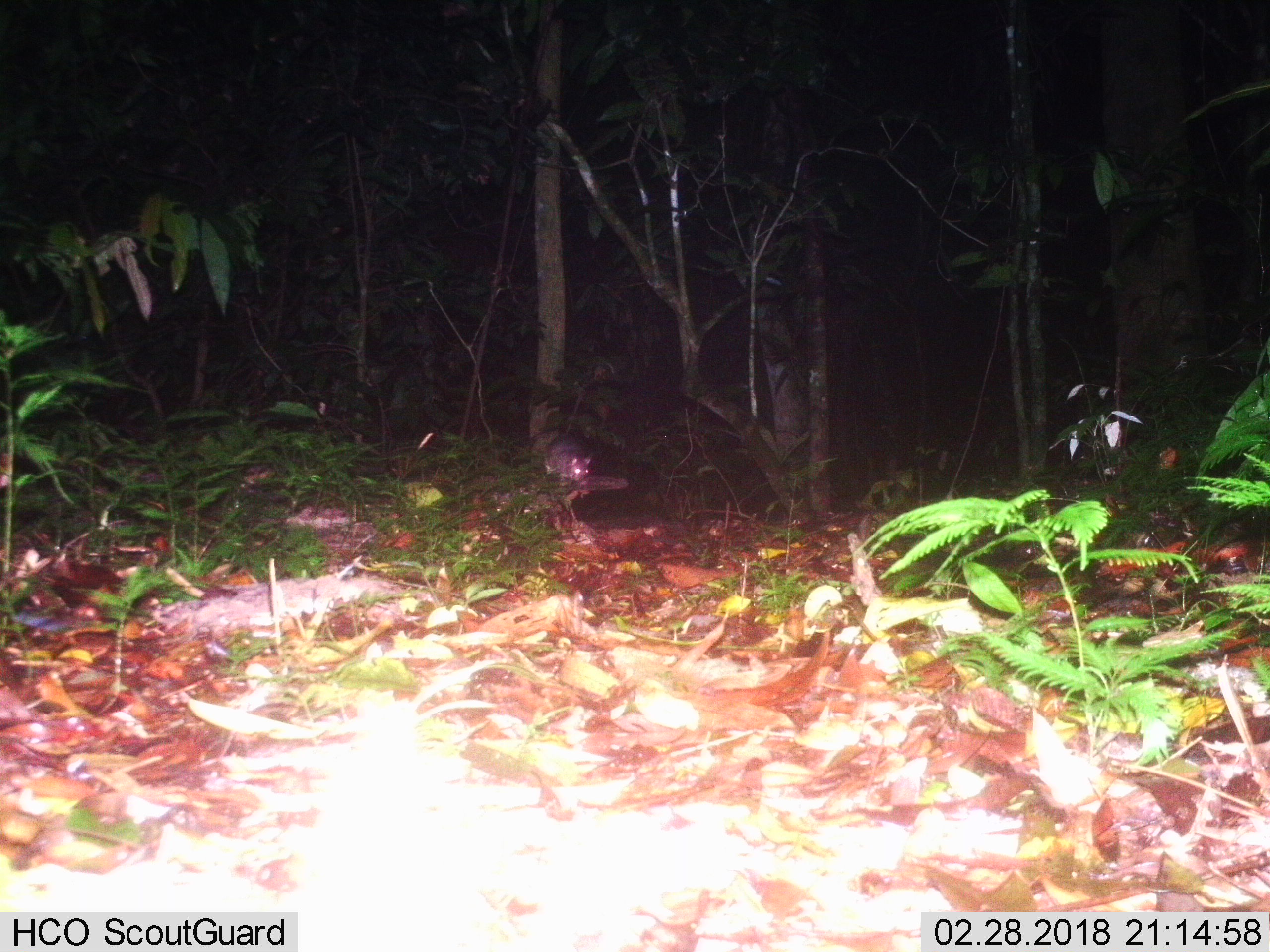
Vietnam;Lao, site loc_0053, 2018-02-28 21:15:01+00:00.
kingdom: Animalia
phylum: Chordata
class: Mammalia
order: Rodentia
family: Muridae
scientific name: Muridae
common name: old-world mice and rats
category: unidentified murid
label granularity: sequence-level